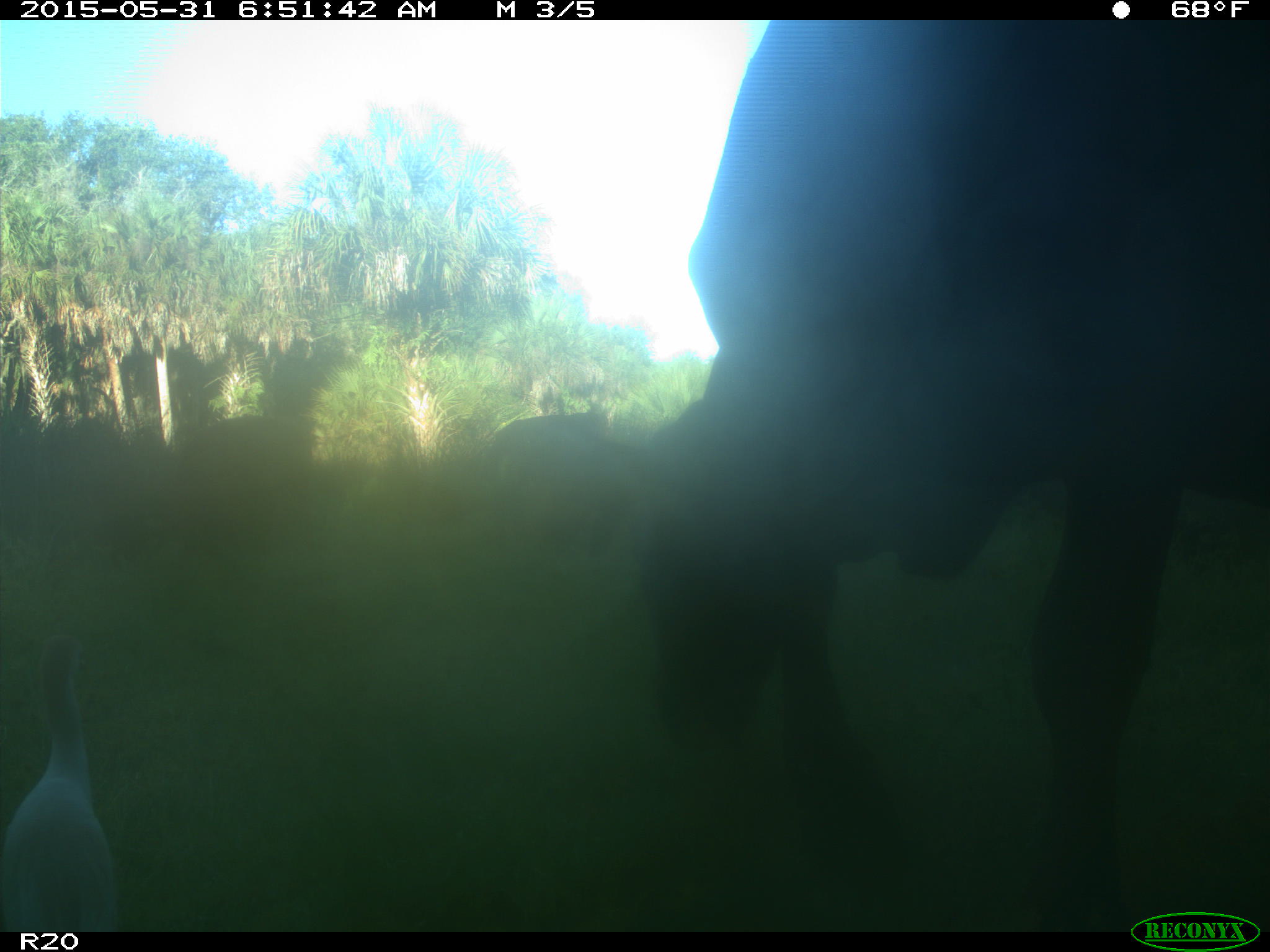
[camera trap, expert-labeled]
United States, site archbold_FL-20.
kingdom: Animalia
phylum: Chordata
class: Mammalia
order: Artiodactyla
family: Bovidae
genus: Bos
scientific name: Bos taurus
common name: domestic cow